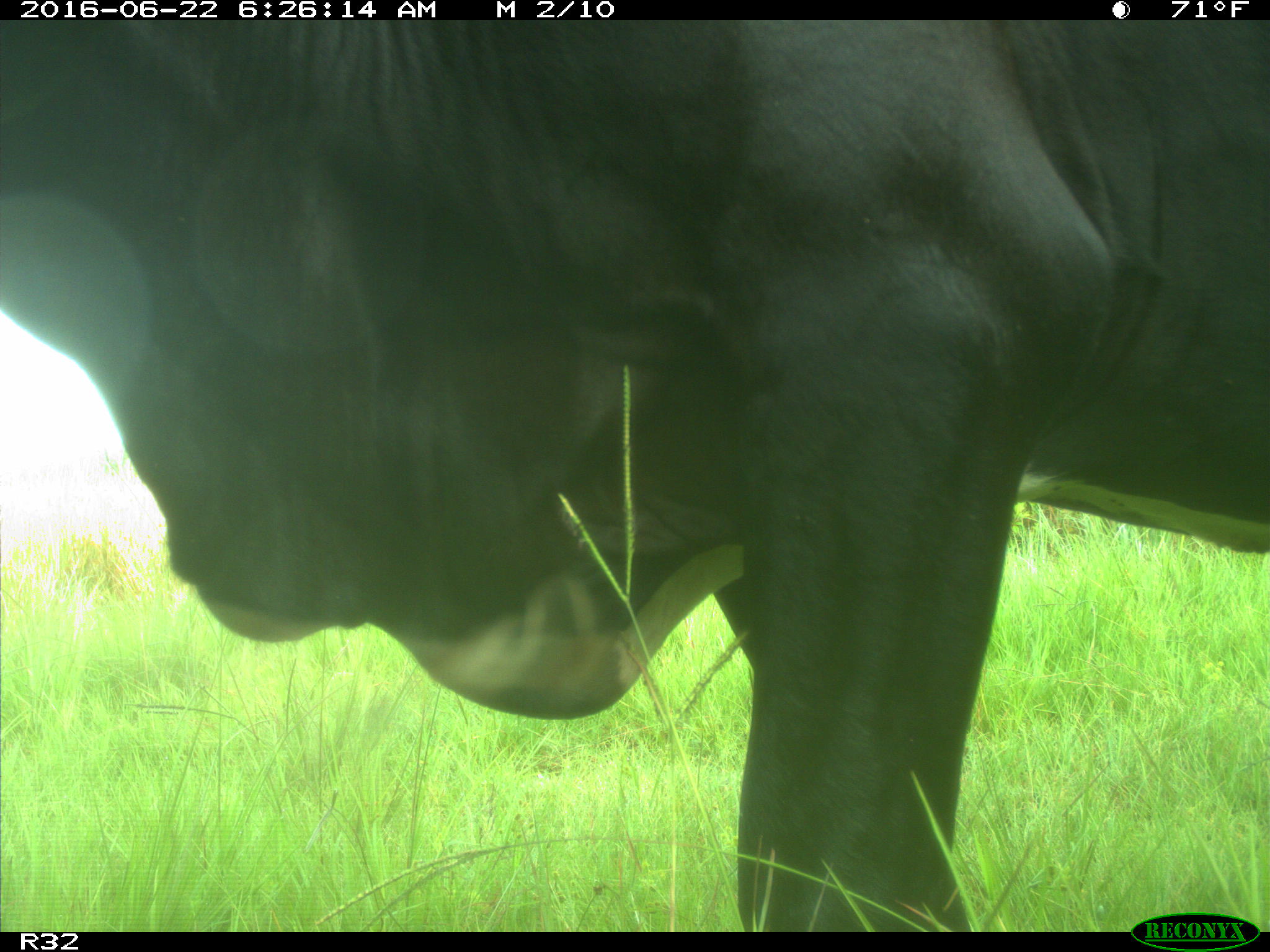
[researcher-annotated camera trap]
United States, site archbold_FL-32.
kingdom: Animalia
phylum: Chordata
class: Mammalia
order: Artiodactyla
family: Bovidae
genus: Bos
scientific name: Bos taurus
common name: domestic cow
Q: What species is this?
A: Bos taurus (domestic cow).